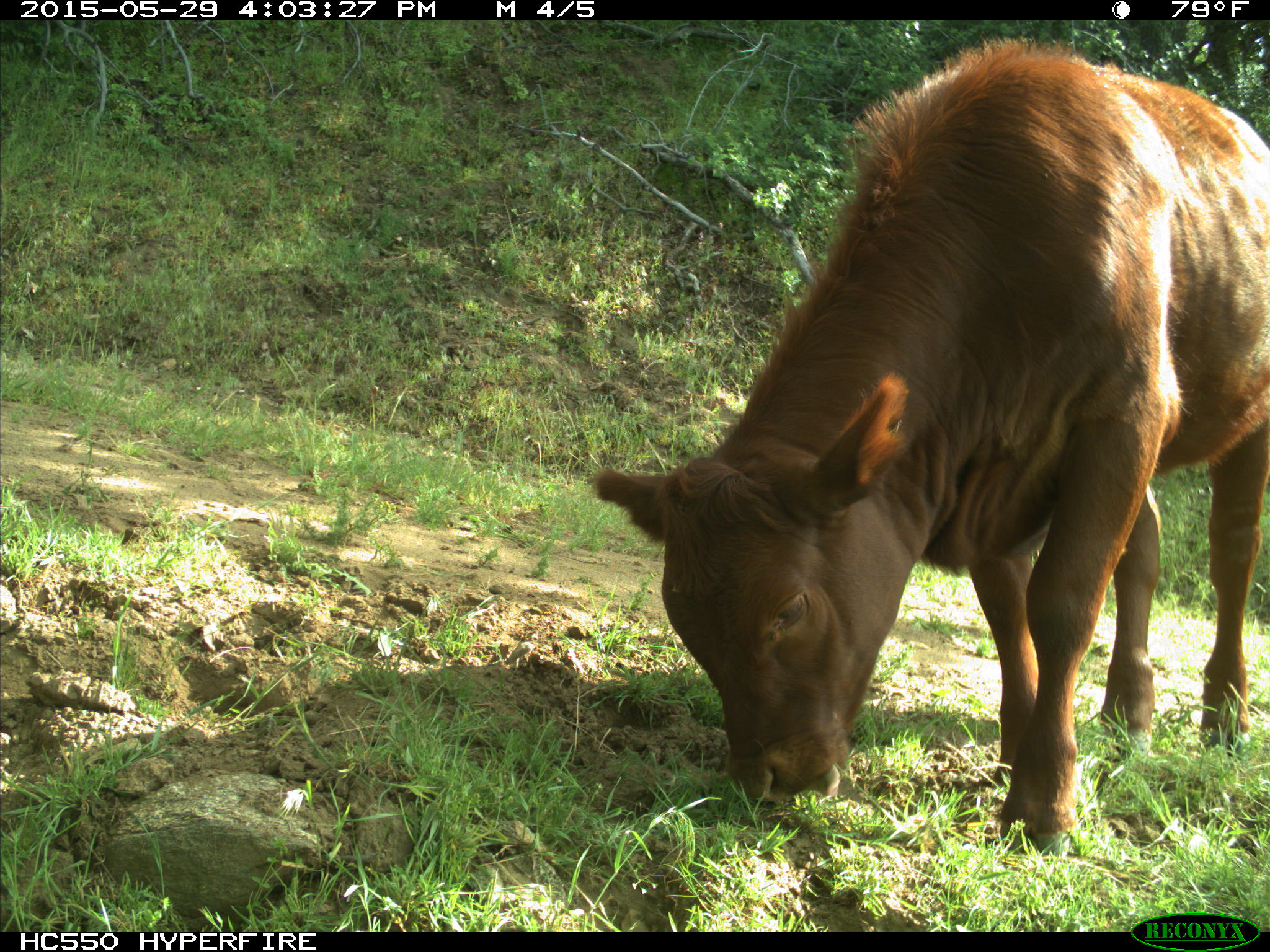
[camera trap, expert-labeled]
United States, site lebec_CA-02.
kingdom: Animalia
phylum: Chordata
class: Mammalia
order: Artiodactyla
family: Bovidae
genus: Bos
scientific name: Bos taurus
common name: domestic cow